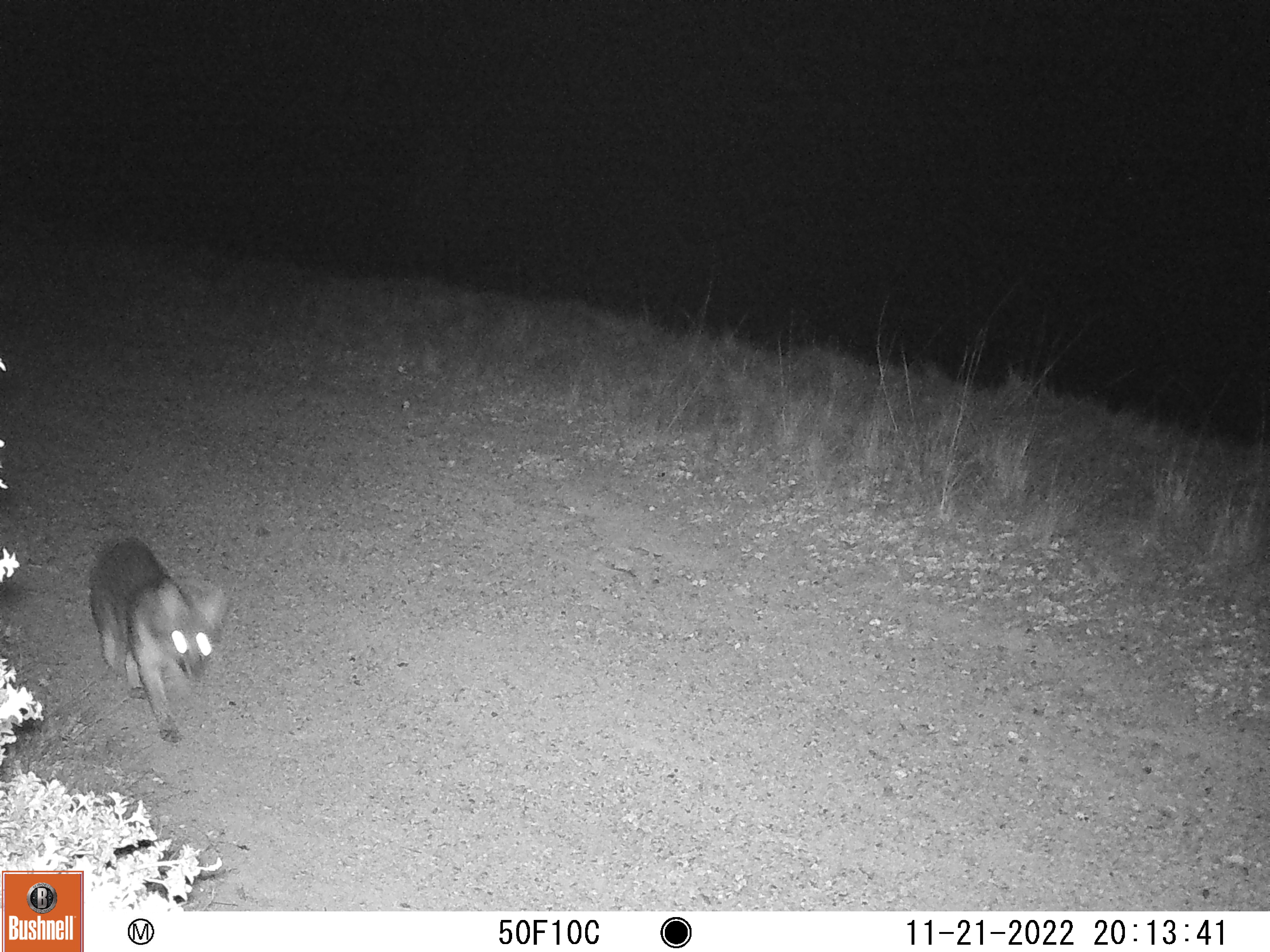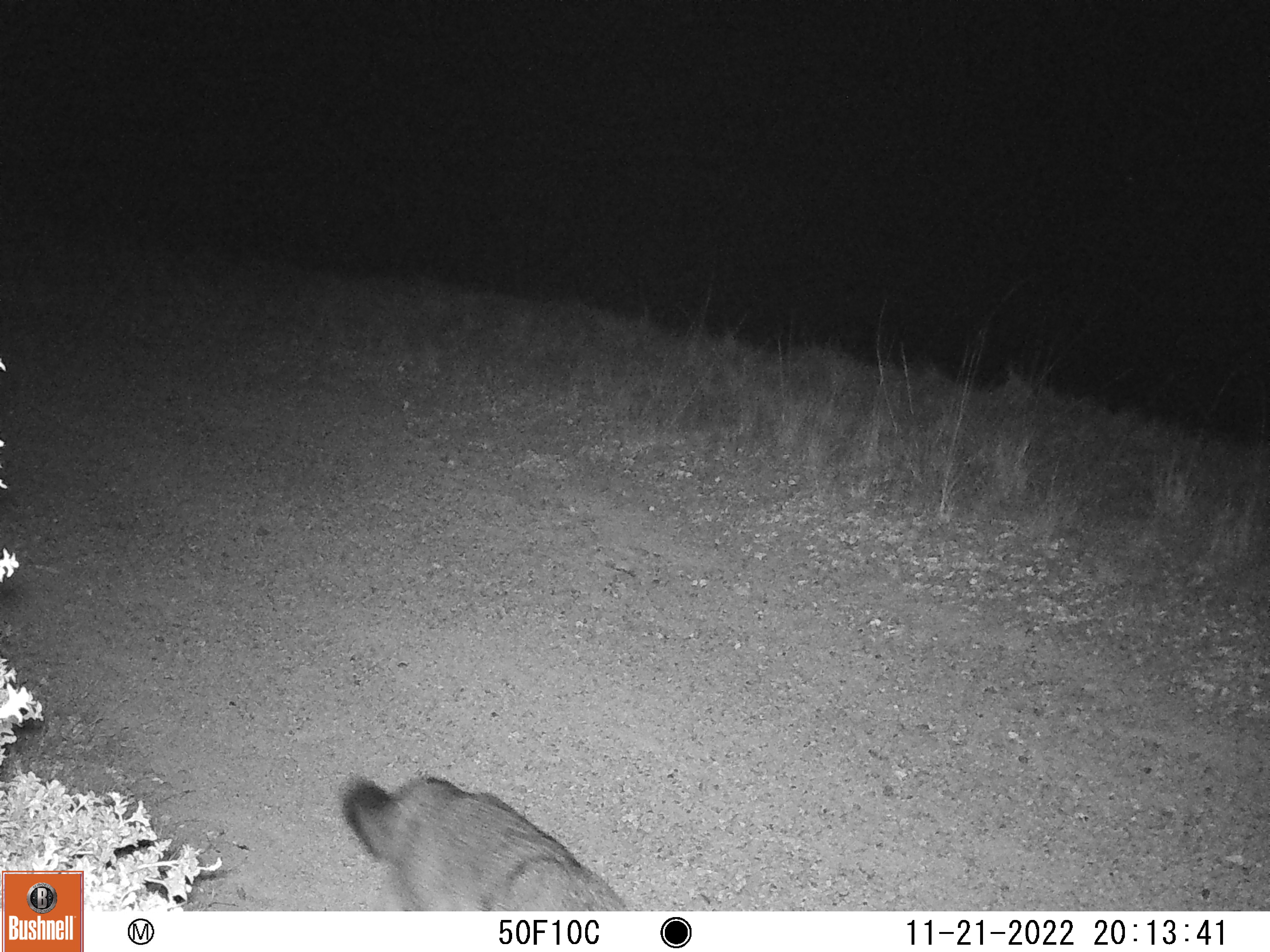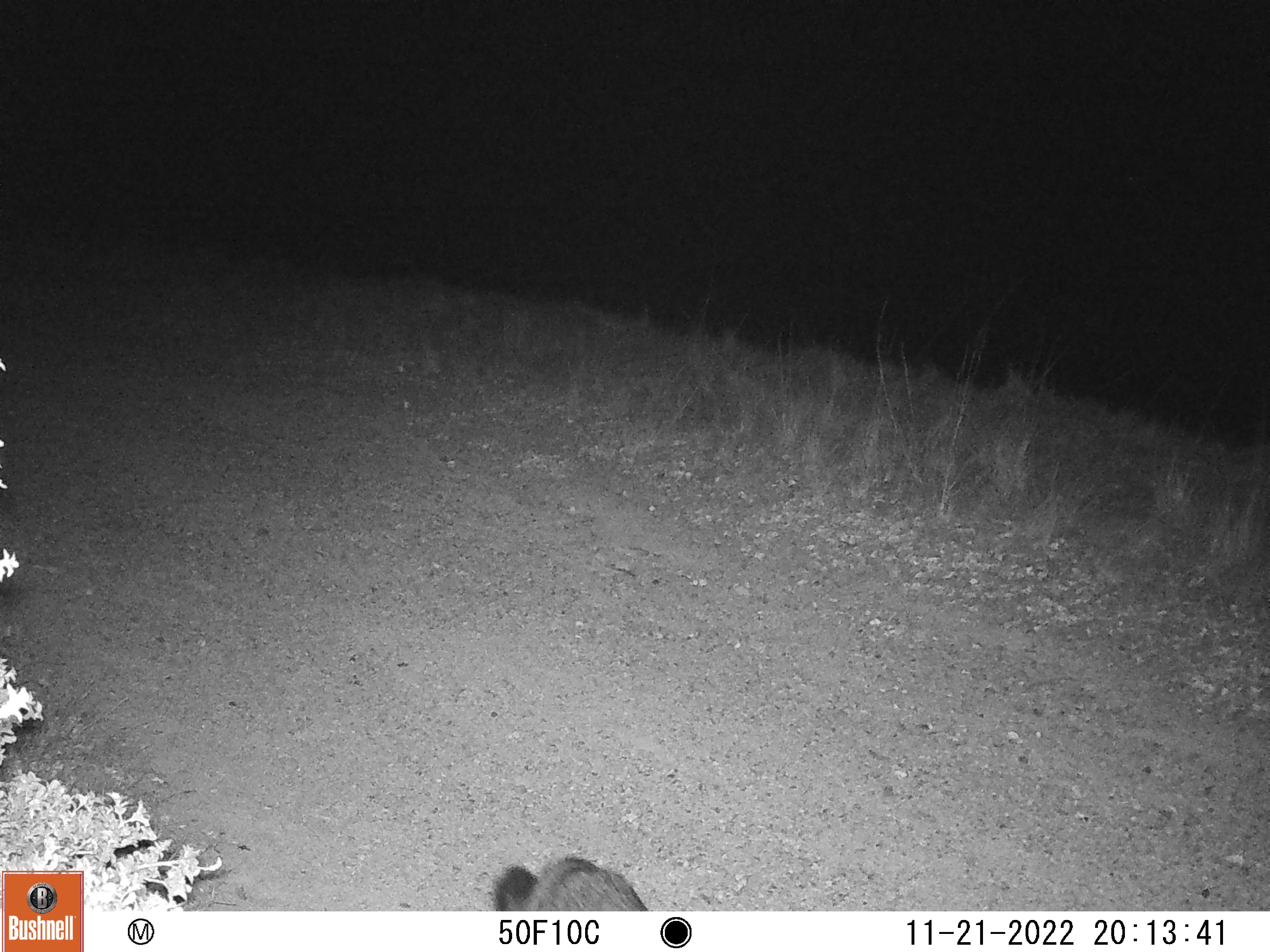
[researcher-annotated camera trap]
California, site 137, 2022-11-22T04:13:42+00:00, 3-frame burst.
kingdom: Animalia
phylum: Chordata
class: Mammalia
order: Carnivora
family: Canidae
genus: Urocyon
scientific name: Urocyon cinereoargenteus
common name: gray fox